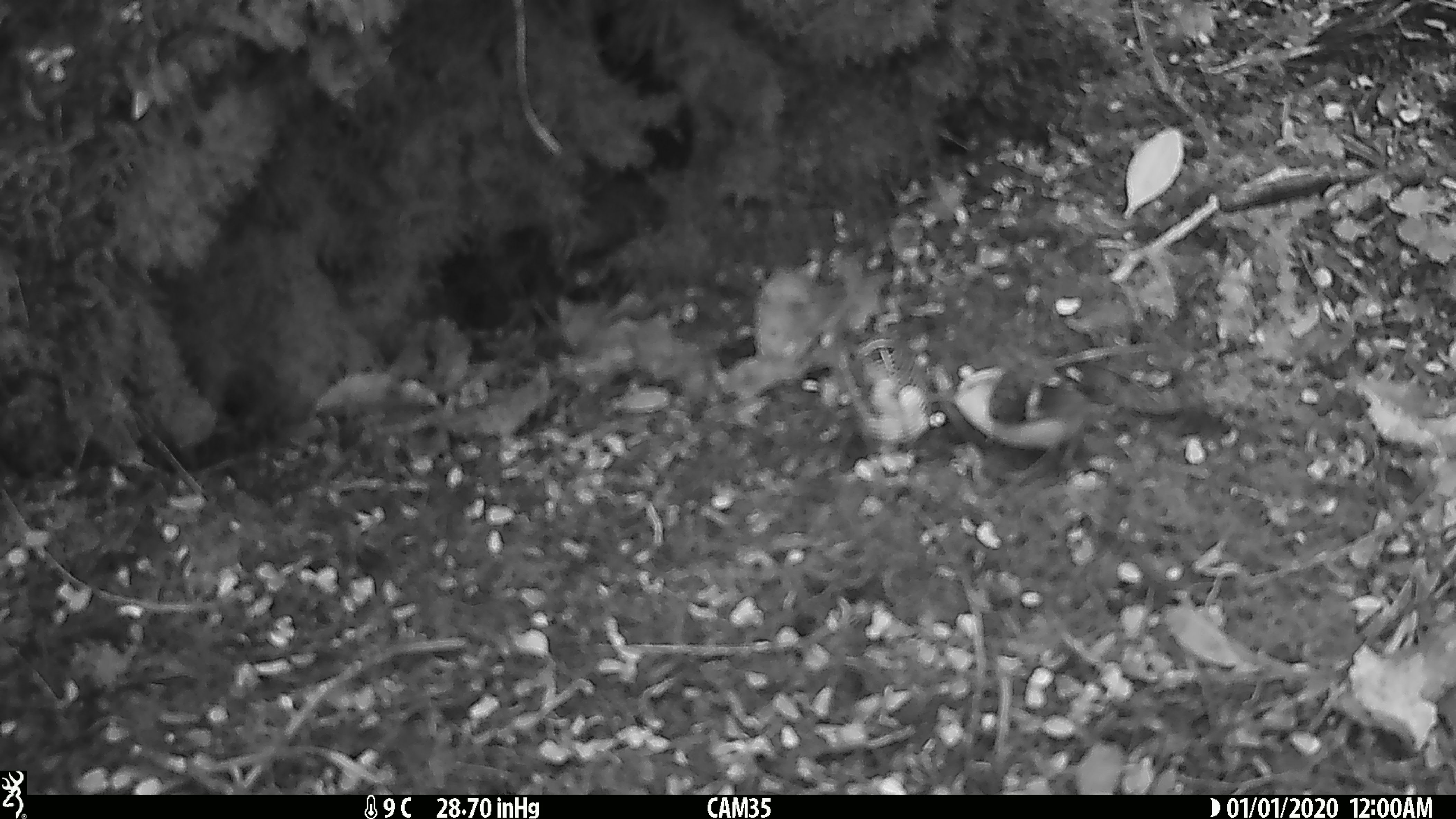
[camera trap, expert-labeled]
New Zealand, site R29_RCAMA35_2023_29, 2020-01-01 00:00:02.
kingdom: Animalia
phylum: Chordata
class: Aves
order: Passeriformes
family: Acanthisittidae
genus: Acanthisitta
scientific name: Acanthisitta chloris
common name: rifleman